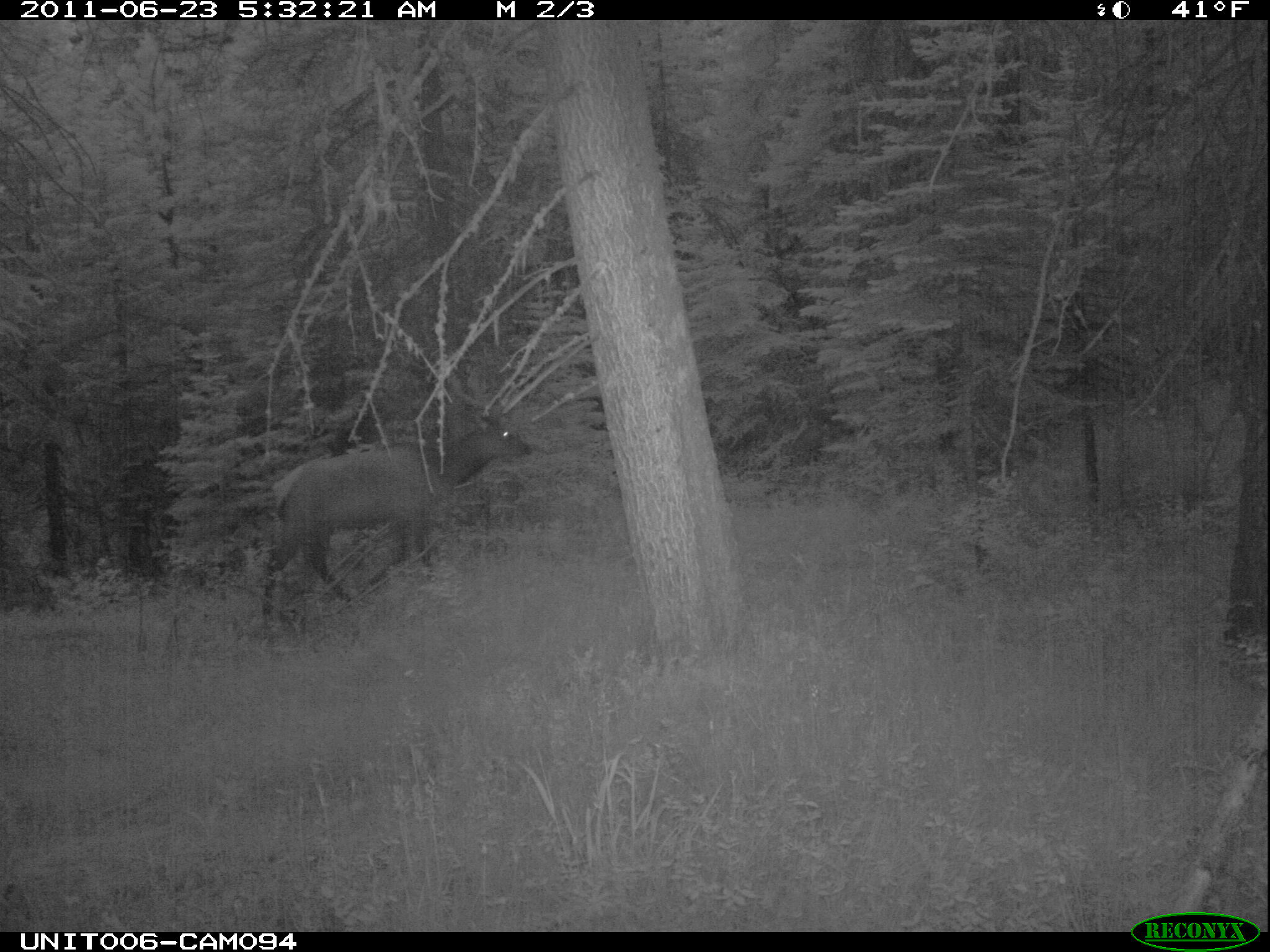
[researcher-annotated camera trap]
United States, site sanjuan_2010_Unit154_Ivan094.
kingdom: Animalia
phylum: Chordata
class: Mammalia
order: Artiodactyla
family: Cervidae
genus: Cervus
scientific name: Cervus elaphus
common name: red deer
Cervus elaphus (red deer).